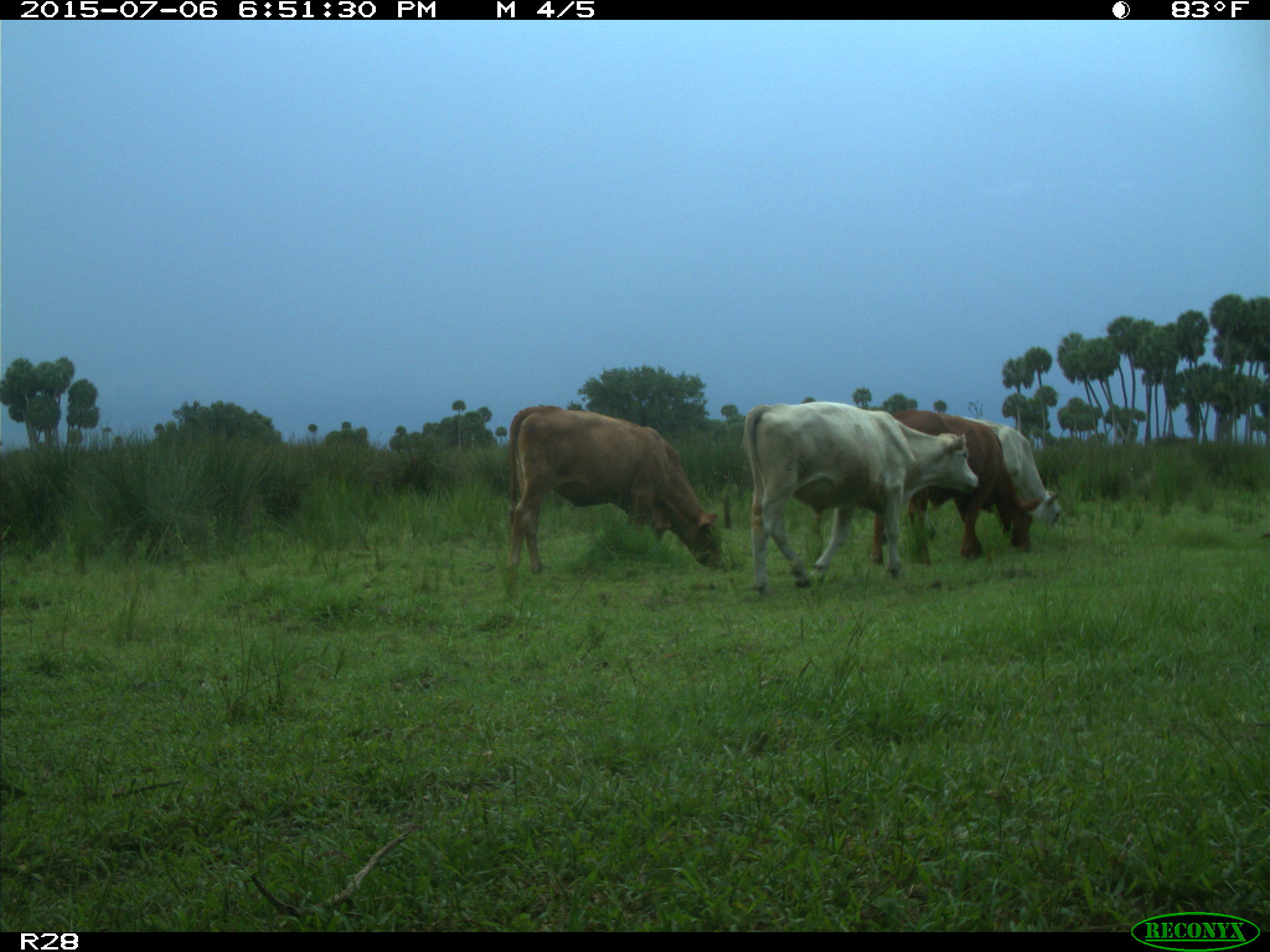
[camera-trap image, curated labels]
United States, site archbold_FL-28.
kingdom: Animalia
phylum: Chordata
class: Mammalia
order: Artiodactyla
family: Bovidae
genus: Bos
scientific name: Bos taurus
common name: domestic cow